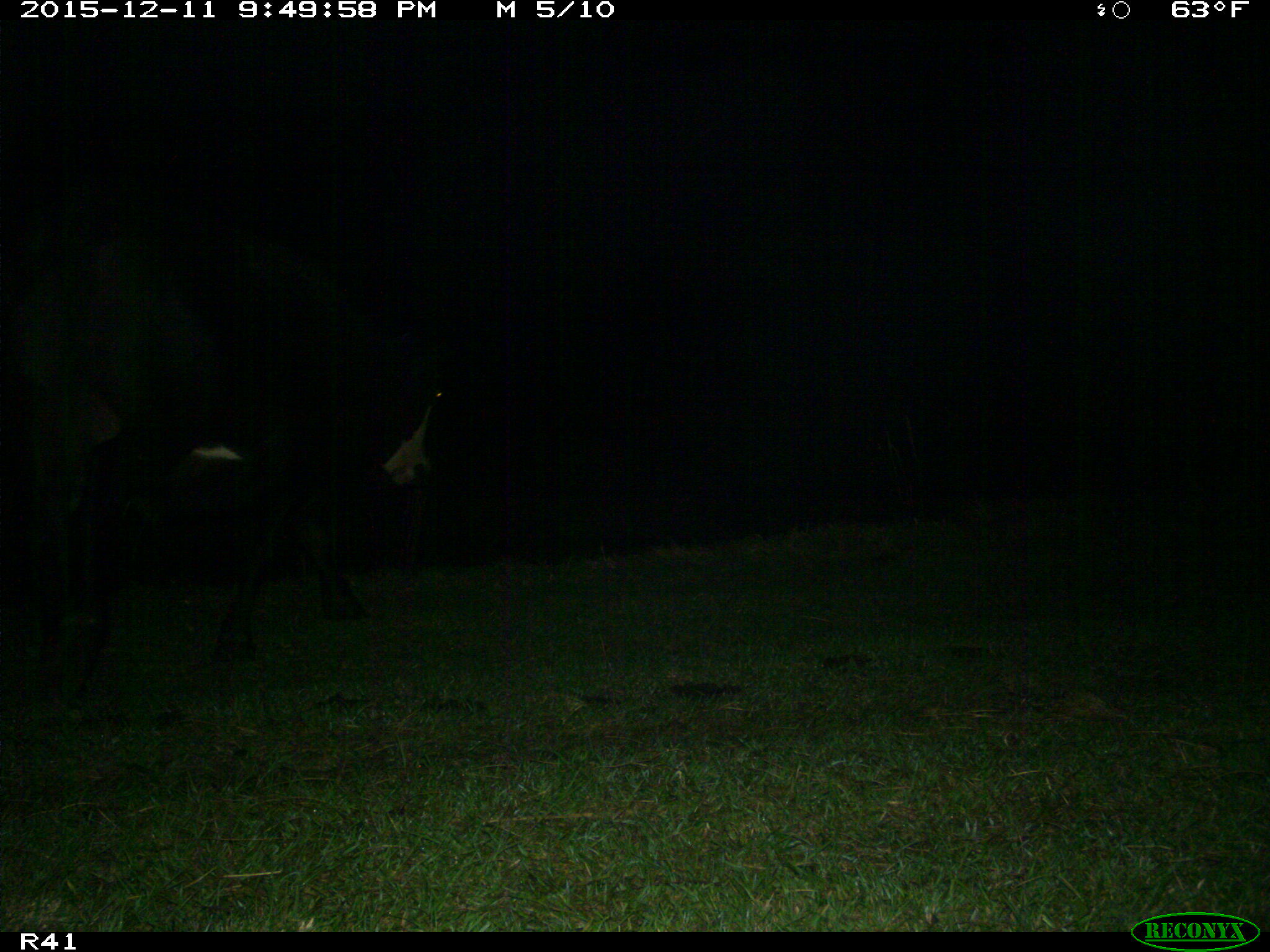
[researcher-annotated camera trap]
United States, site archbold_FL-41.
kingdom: Animalia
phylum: Chordata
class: Mammalia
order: Artiodactyla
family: Bovidae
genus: Bos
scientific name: Bos taurus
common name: domestic cow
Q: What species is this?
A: Bos taurus (domestic cow).